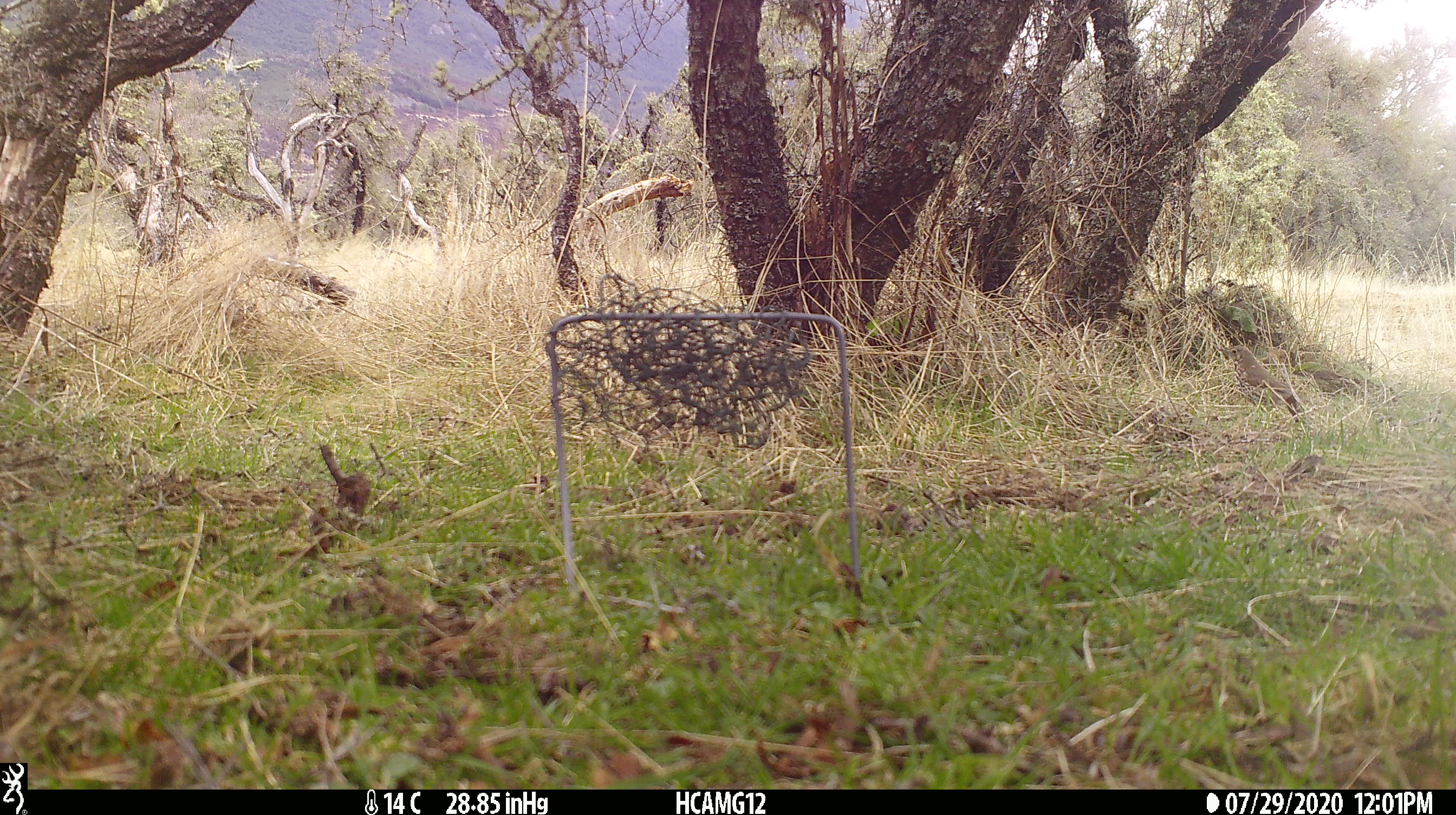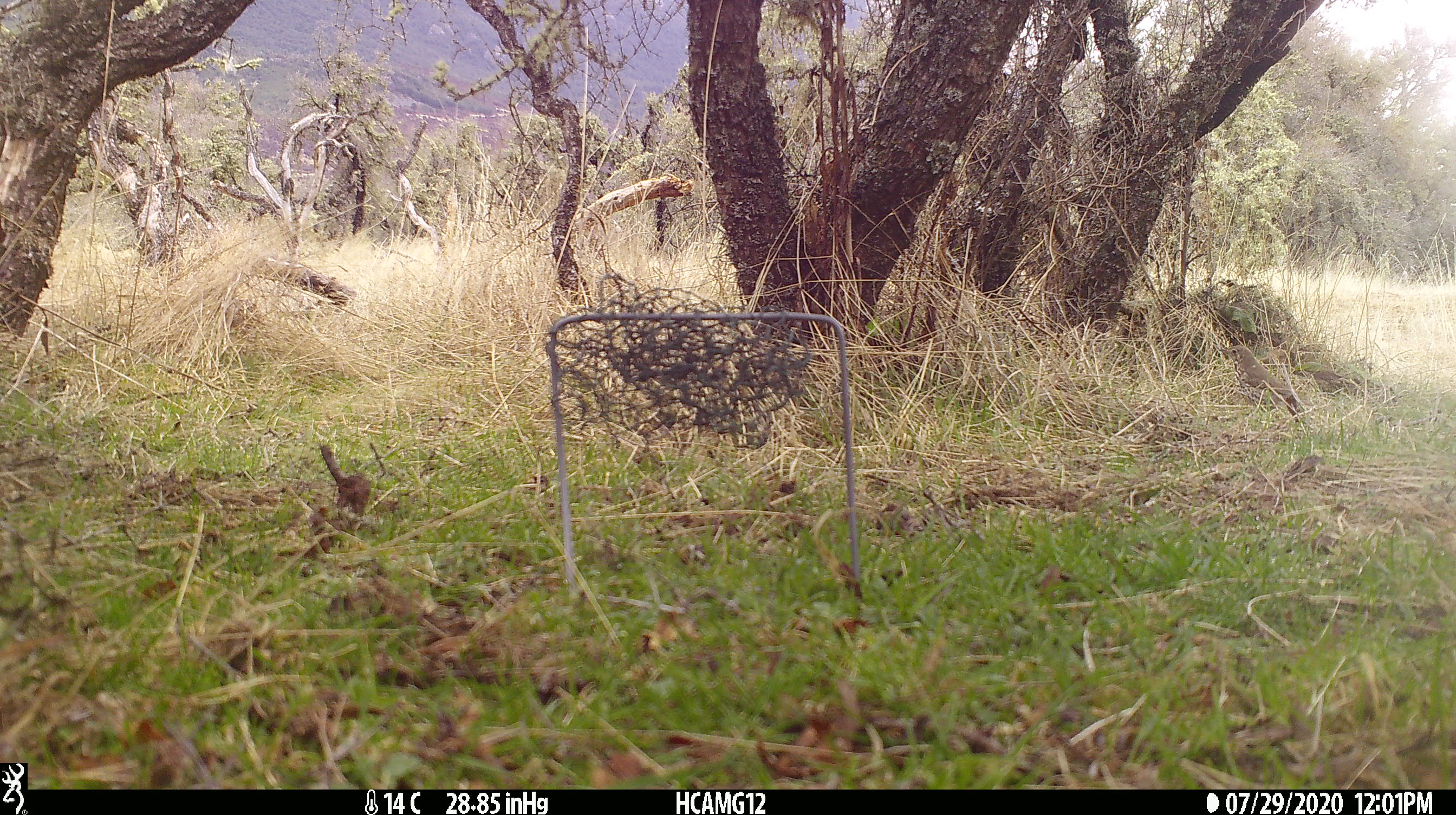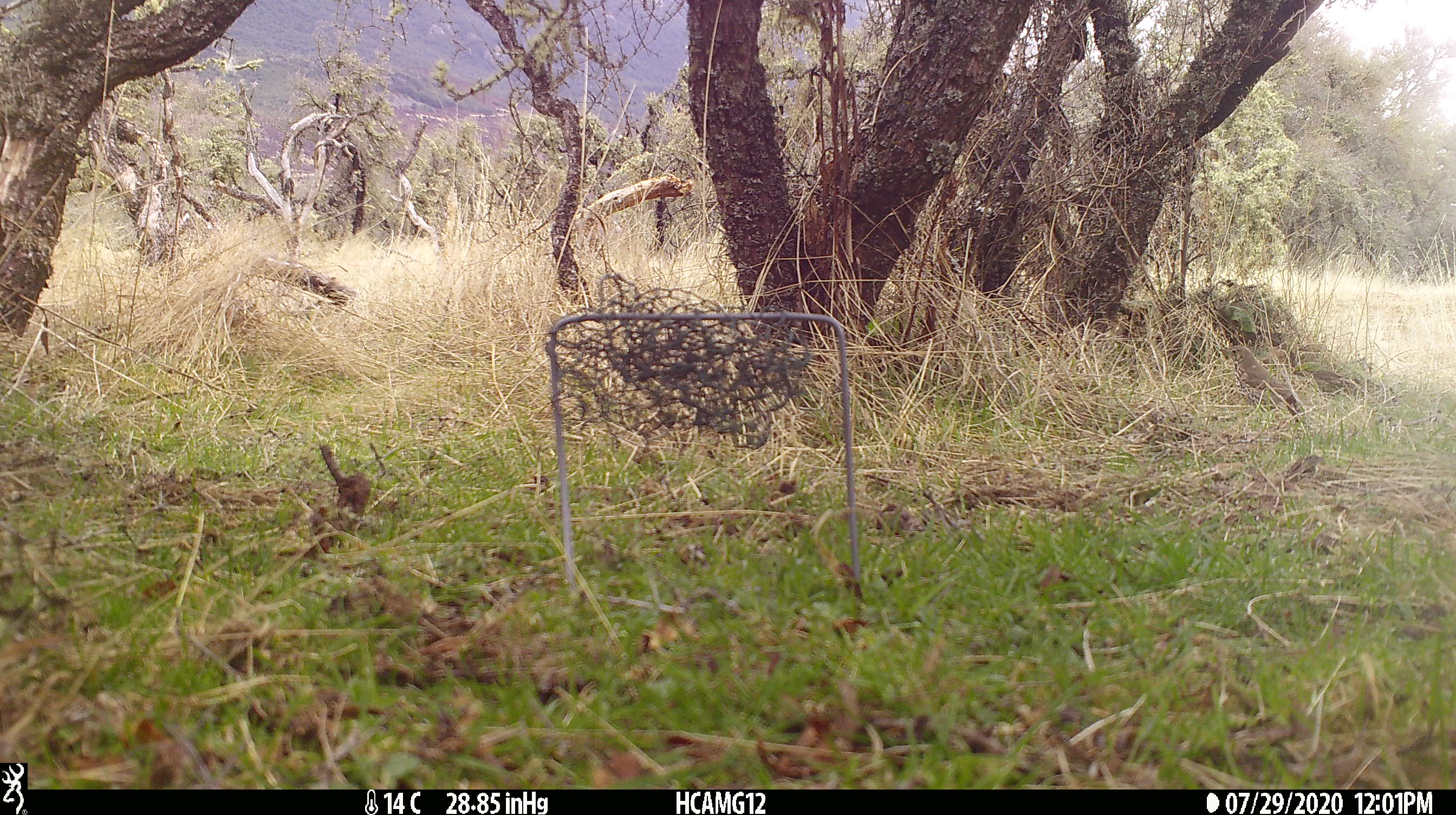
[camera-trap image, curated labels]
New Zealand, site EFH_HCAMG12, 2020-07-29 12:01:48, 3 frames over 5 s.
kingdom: Animalia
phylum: Chordata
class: Aves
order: Passeriformes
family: Turdidae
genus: Turdus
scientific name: Turdus philomelos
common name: song thrush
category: thrush